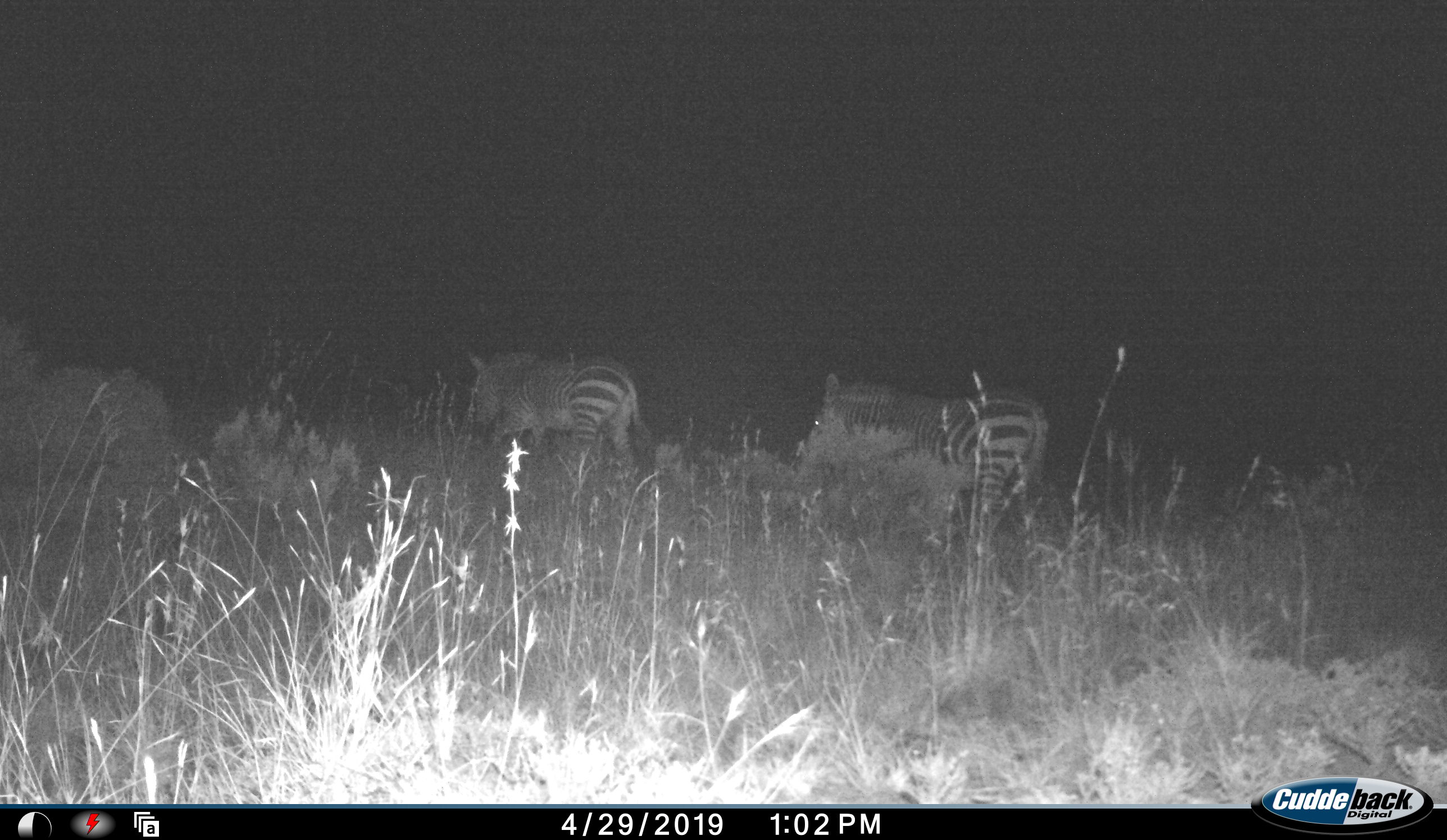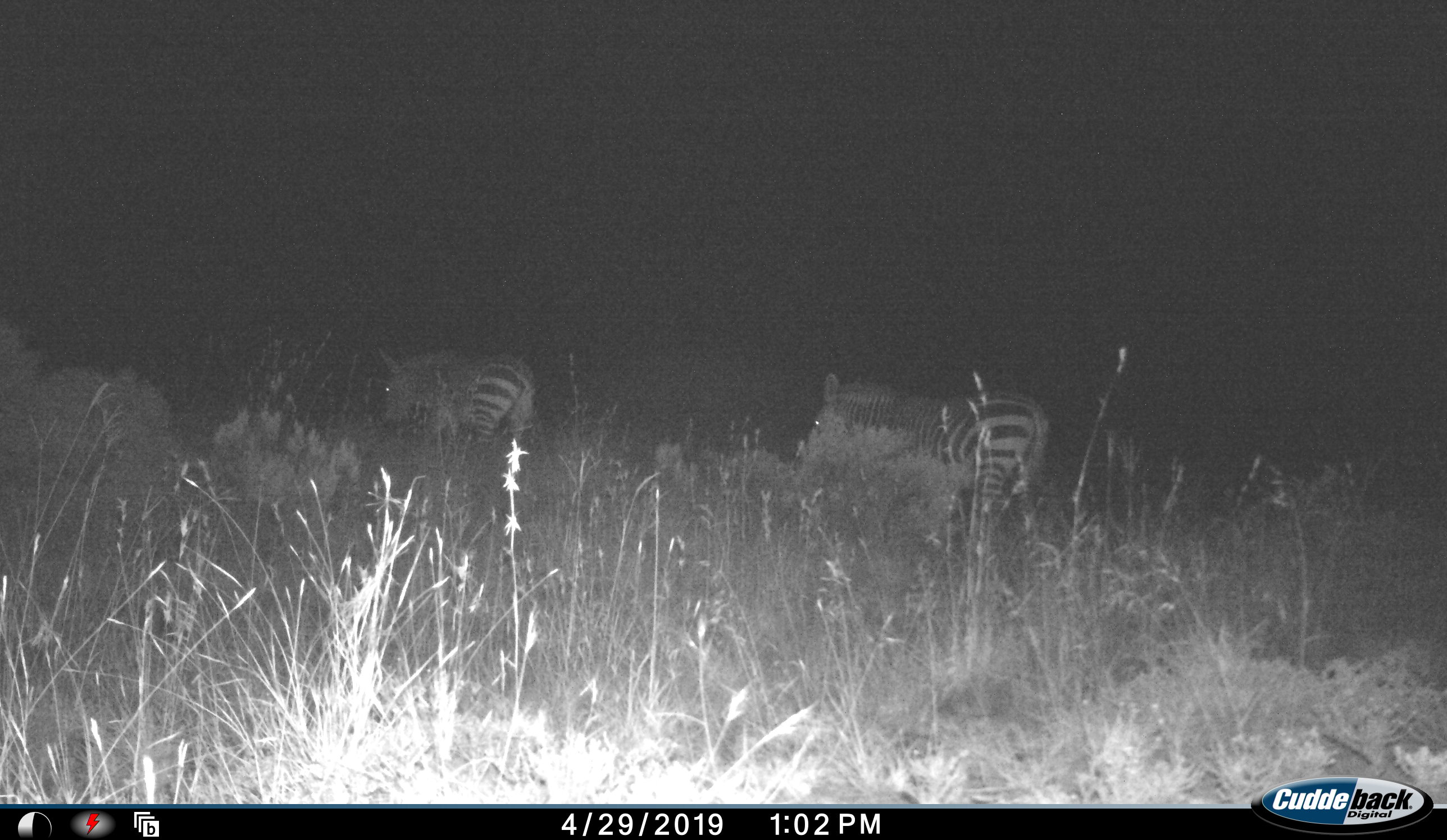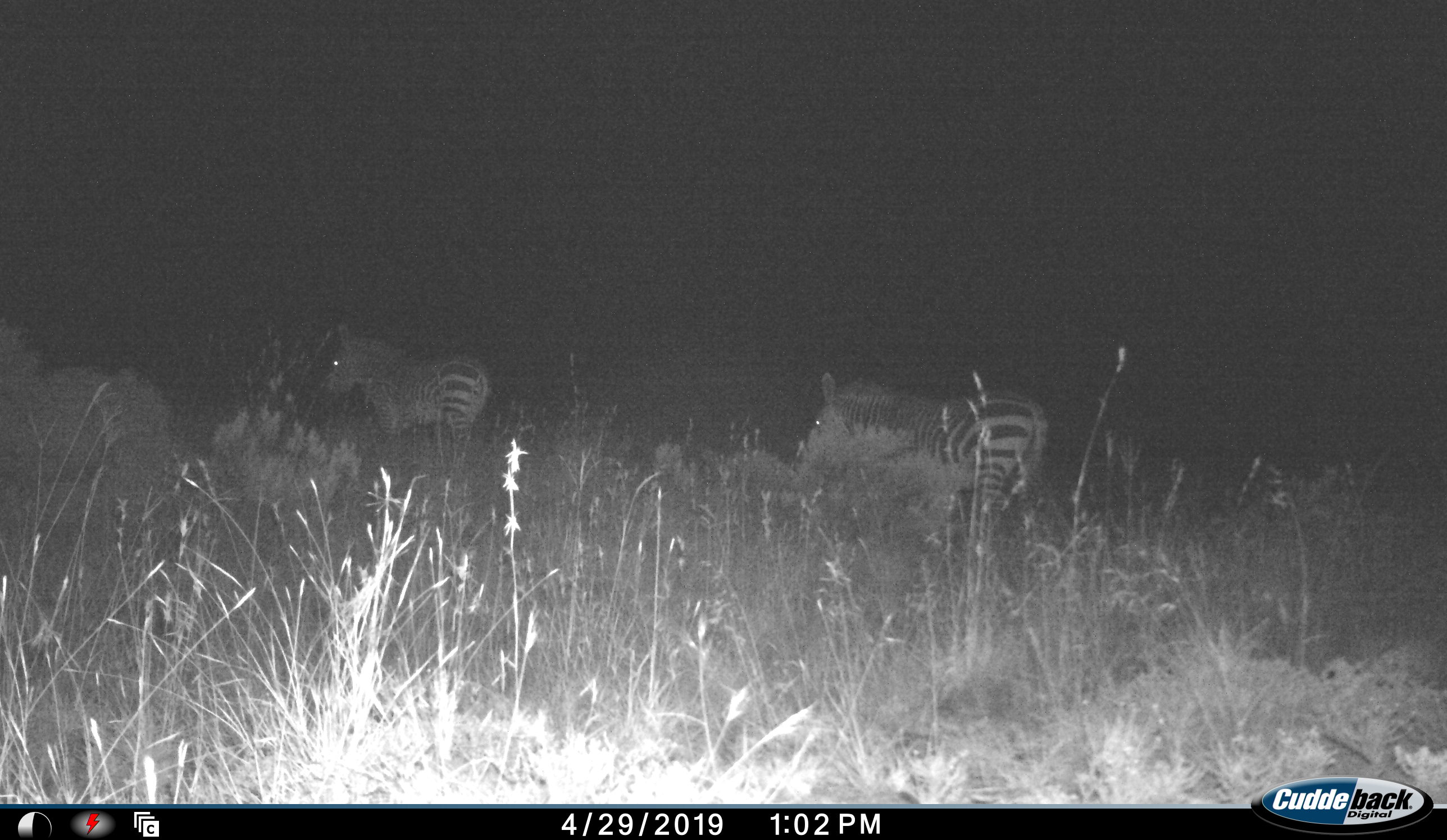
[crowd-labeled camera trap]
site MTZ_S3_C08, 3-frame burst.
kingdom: Animalia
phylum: Chordata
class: Mammalia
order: Perissodactyla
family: Equidae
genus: Equus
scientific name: Equus zebra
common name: mountain zebra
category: zebramountain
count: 2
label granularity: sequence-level